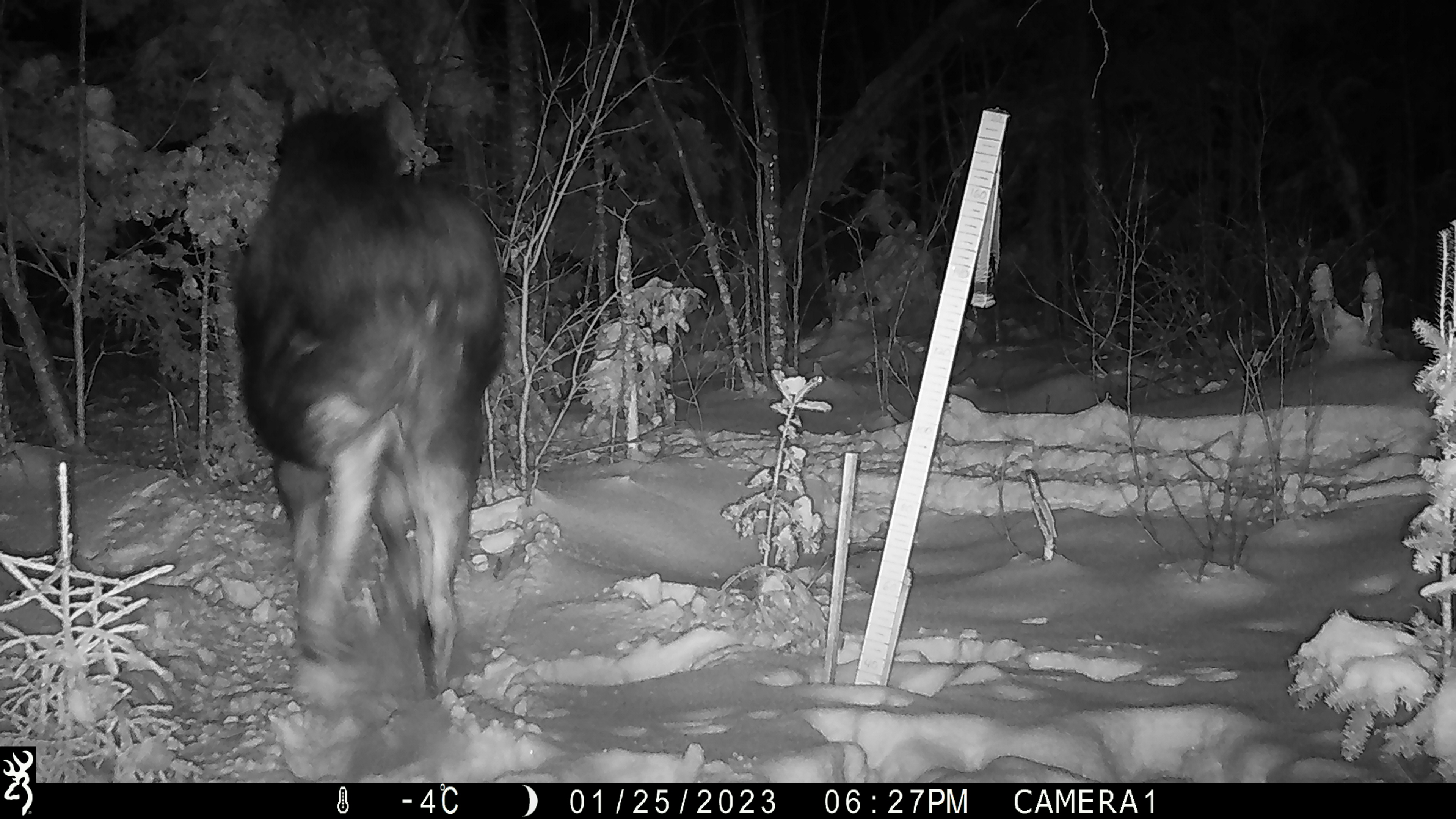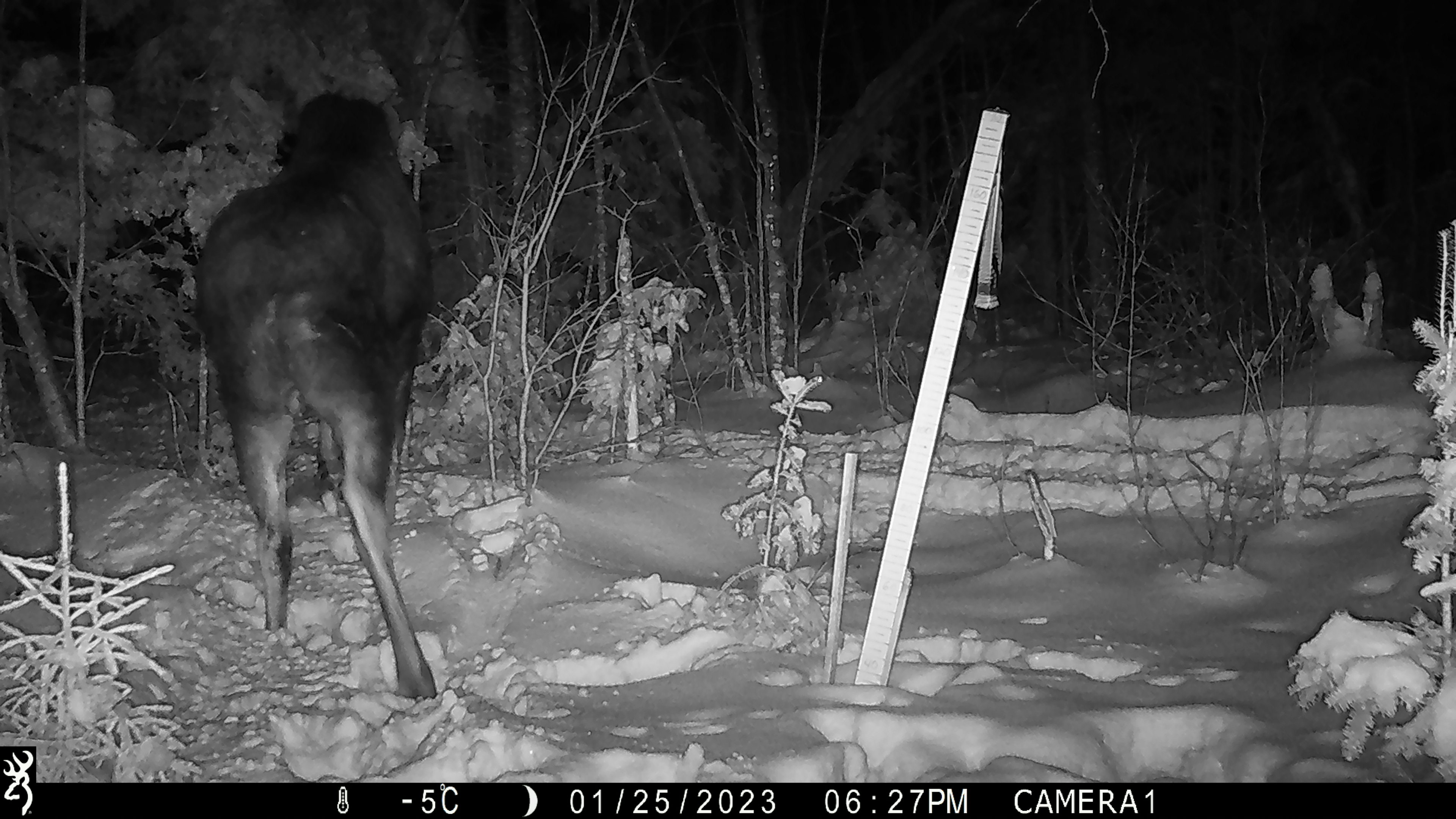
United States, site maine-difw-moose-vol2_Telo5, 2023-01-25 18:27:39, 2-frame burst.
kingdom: Animalia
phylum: Chordata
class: Mammalia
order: Artiodactyla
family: Cervidae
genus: Alces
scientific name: Alces alces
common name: moose